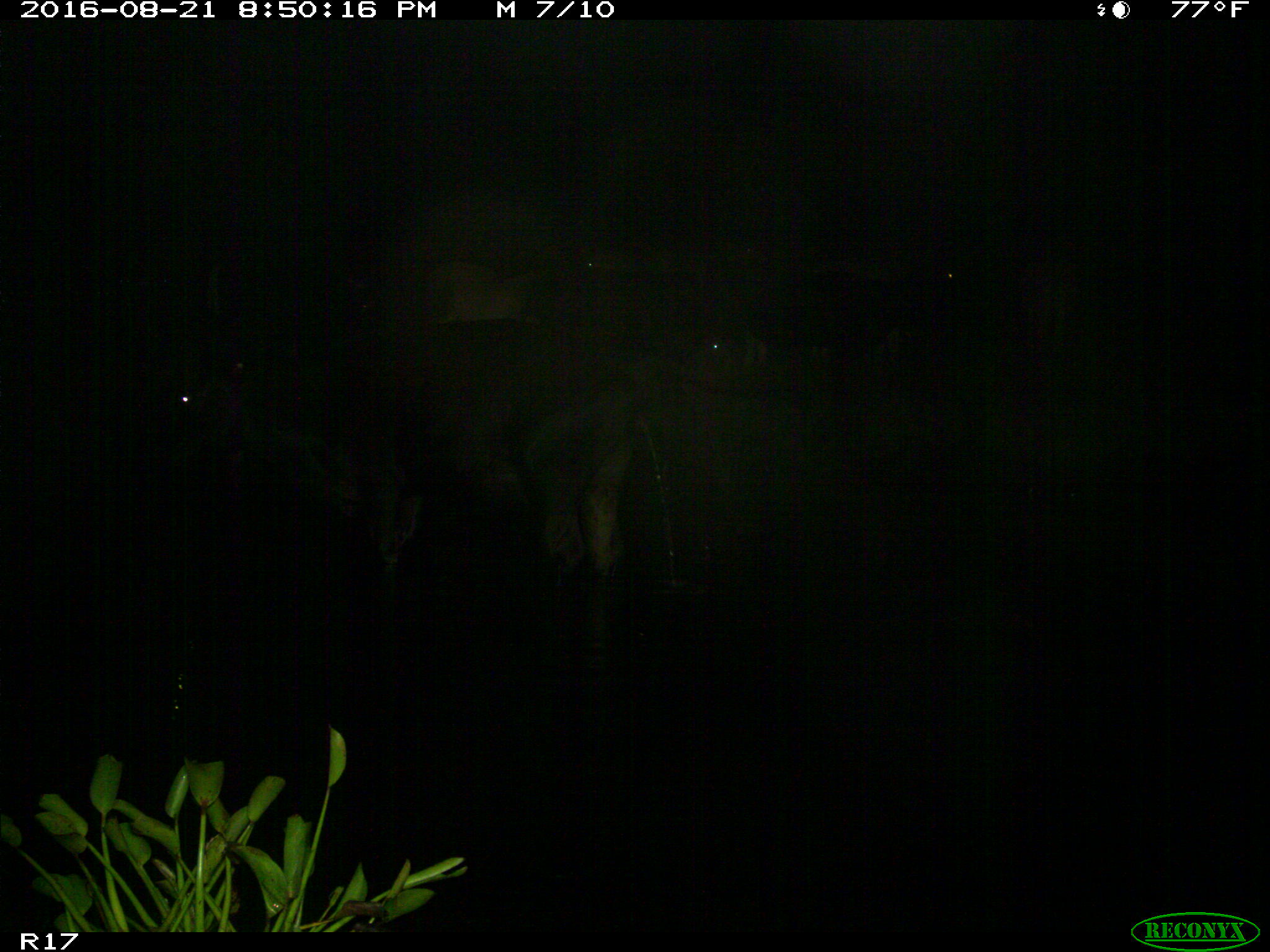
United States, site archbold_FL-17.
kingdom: Animalia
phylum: Chordata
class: Mammalia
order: Artiodactyla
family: Bovidae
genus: Bos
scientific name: Bos taurus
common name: domestic cow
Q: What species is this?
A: Bos taurus (domestic cow).